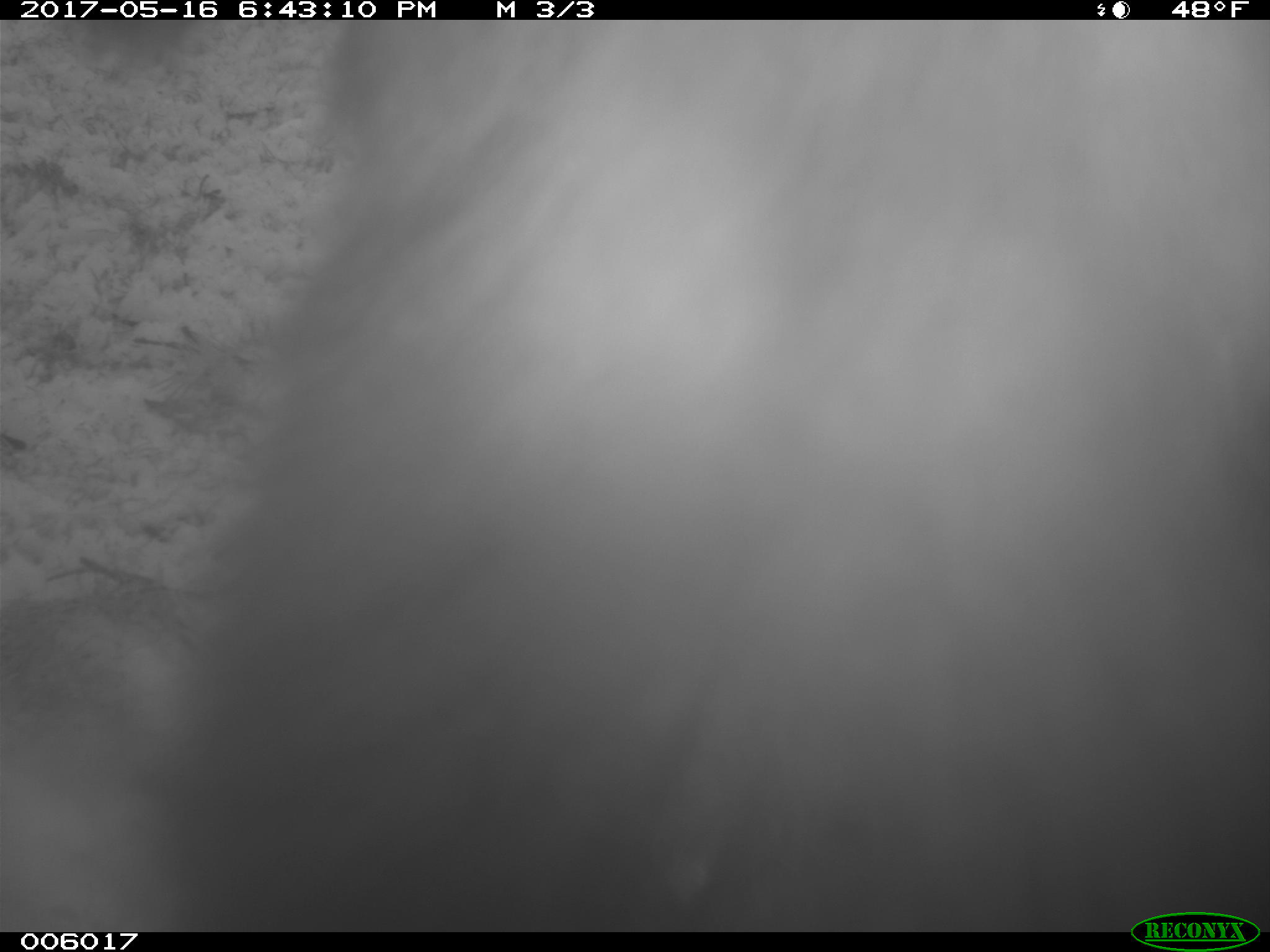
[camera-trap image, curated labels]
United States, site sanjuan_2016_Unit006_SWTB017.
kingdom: Animalia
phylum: Chordata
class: Mammalia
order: Carnivora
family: Ursidae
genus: Ursus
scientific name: Ursus americanus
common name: american black bear